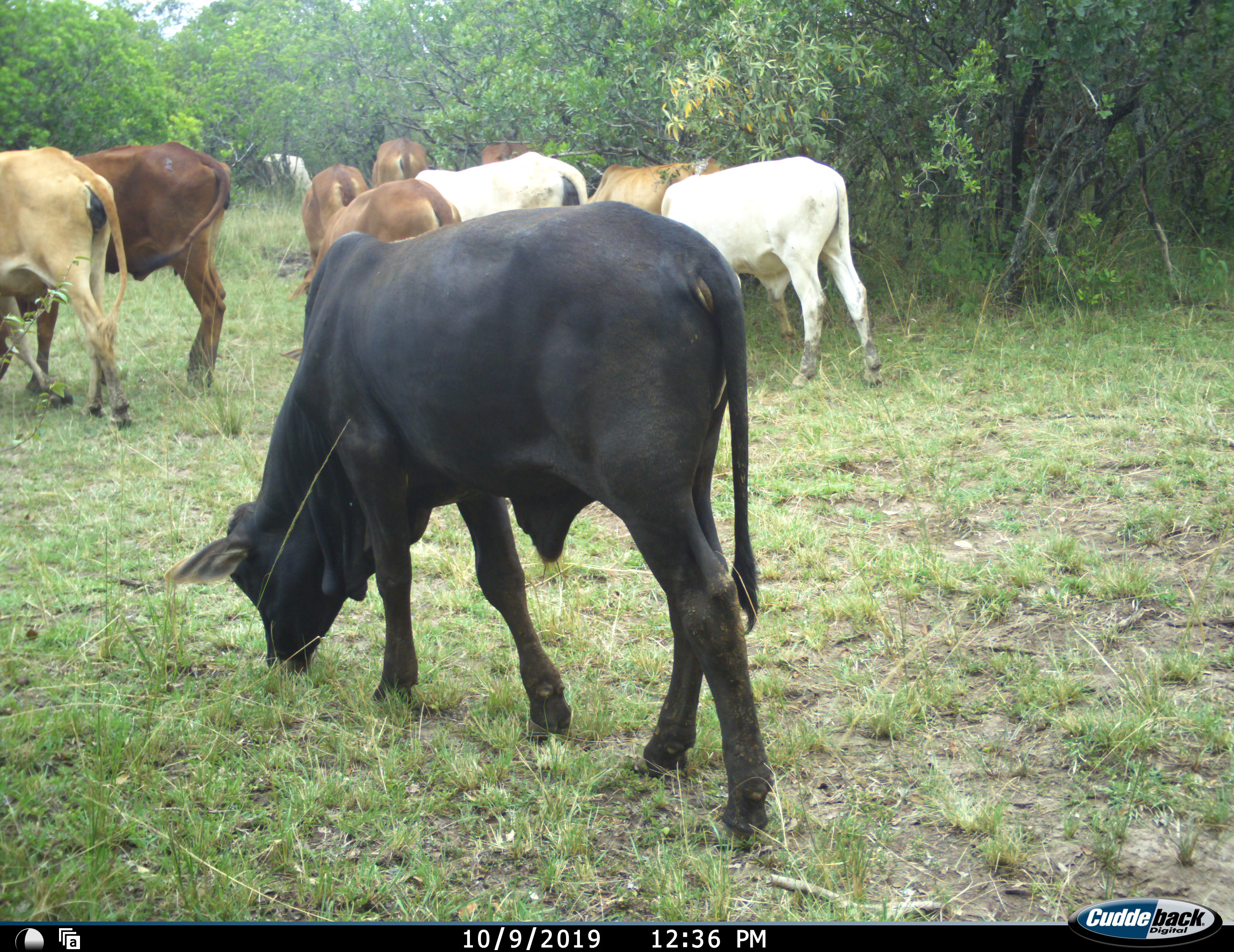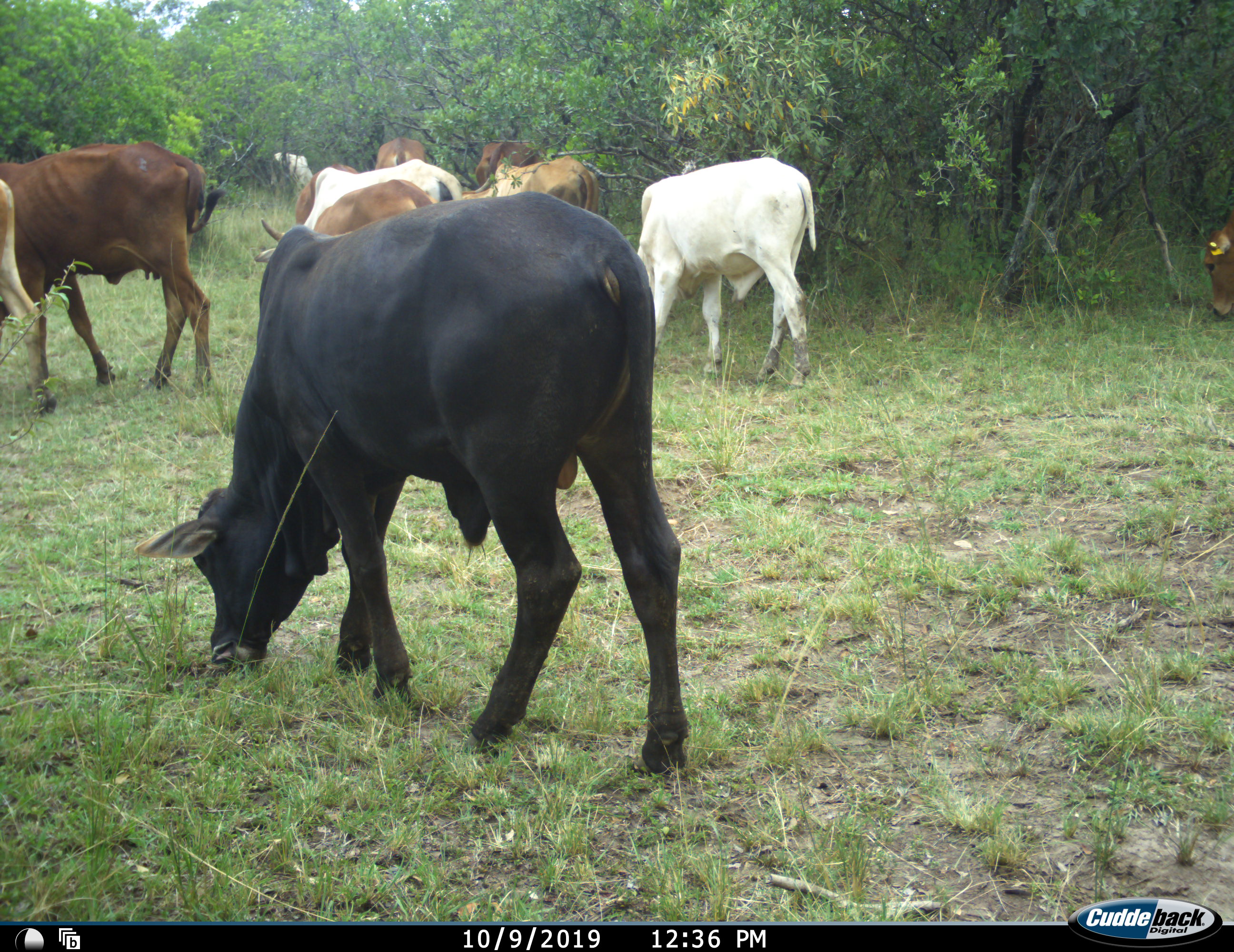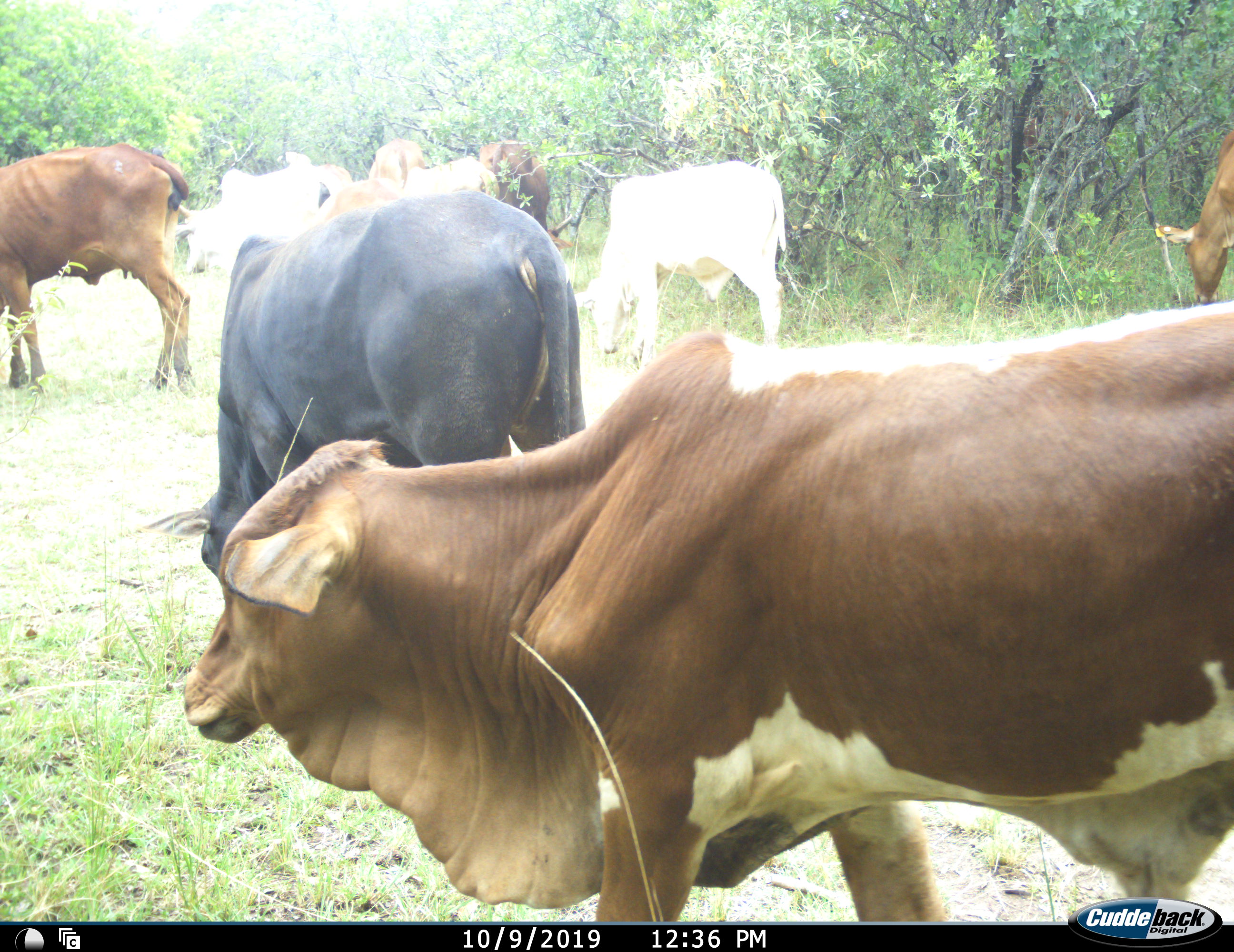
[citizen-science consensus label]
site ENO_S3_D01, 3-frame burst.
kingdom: Animalia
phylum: Chordata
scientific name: Vertebrata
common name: domestic animal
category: domesticanimal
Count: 11-50.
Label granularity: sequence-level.